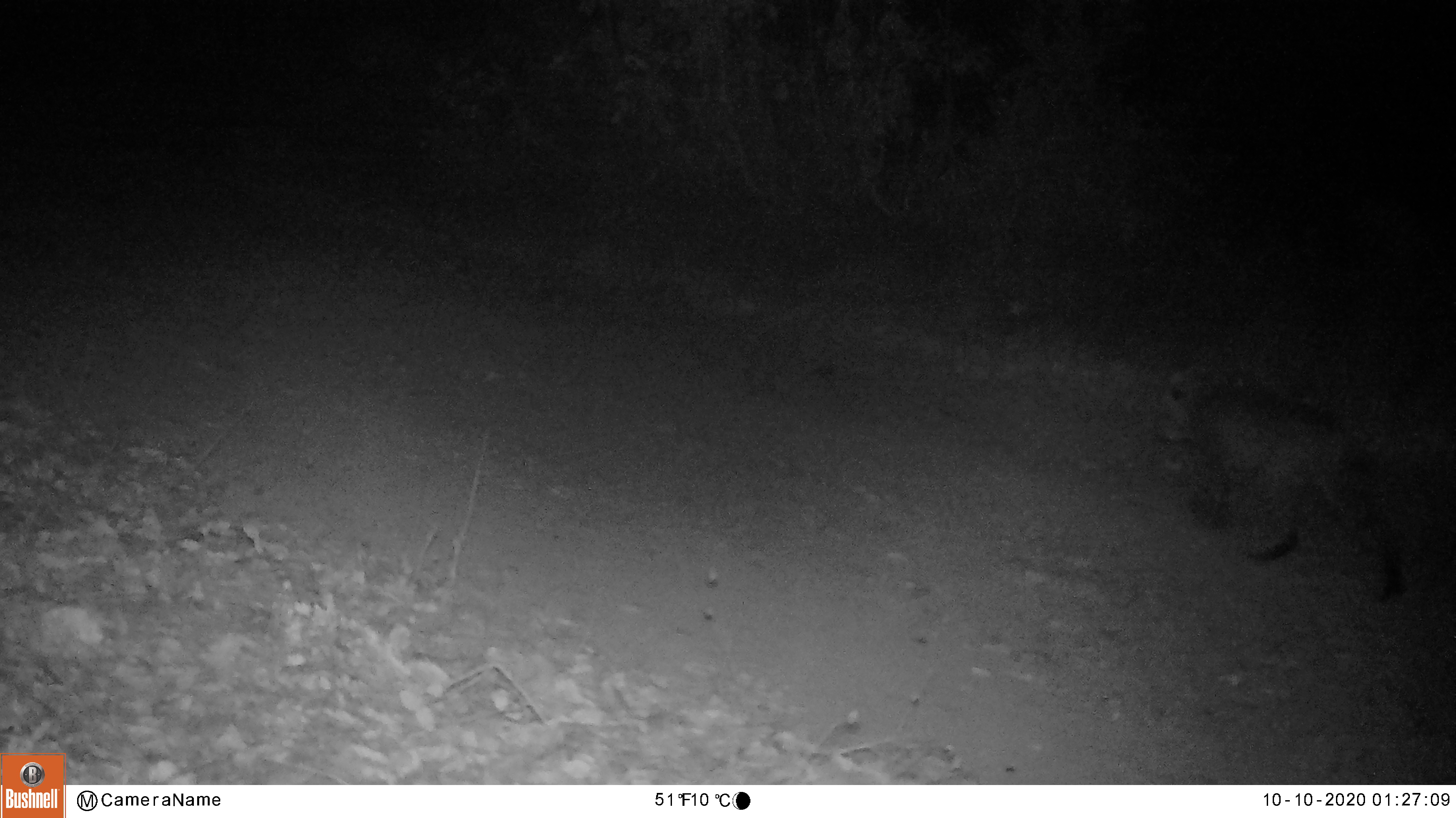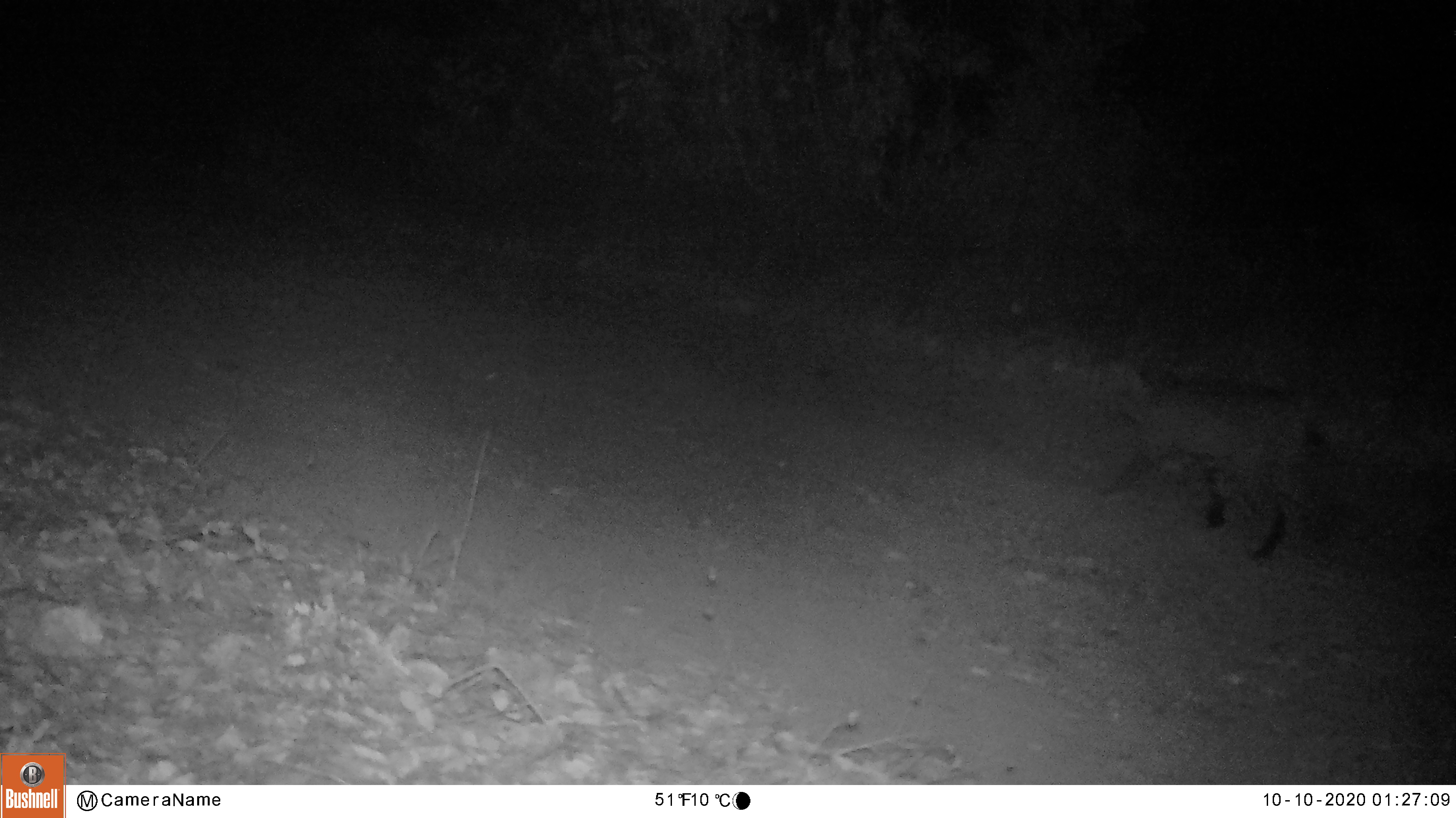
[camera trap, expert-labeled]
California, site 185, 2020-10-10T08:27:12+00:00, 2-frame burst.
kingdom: Animalia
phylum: Chordata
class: Mammalia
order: Carnivora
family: Felidae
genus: Lynx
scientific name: Lynx rufus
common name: bobcat